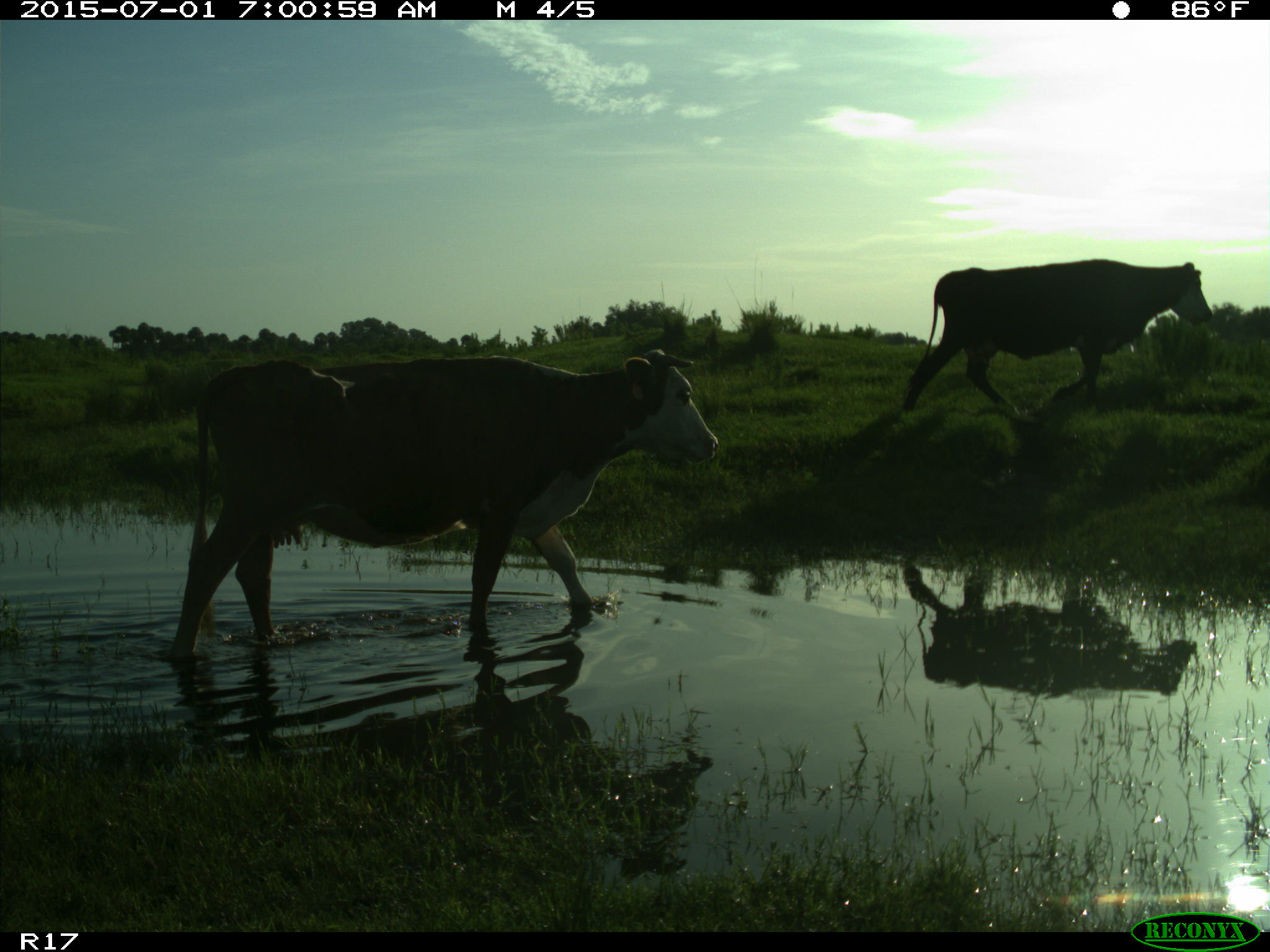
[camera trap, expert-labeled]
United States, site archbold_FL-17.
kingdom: Animalia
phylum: Chordata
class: Mammalia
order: Artiodactyla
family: Bovidae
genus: Bos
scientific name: Bos taurus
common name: domestic cow